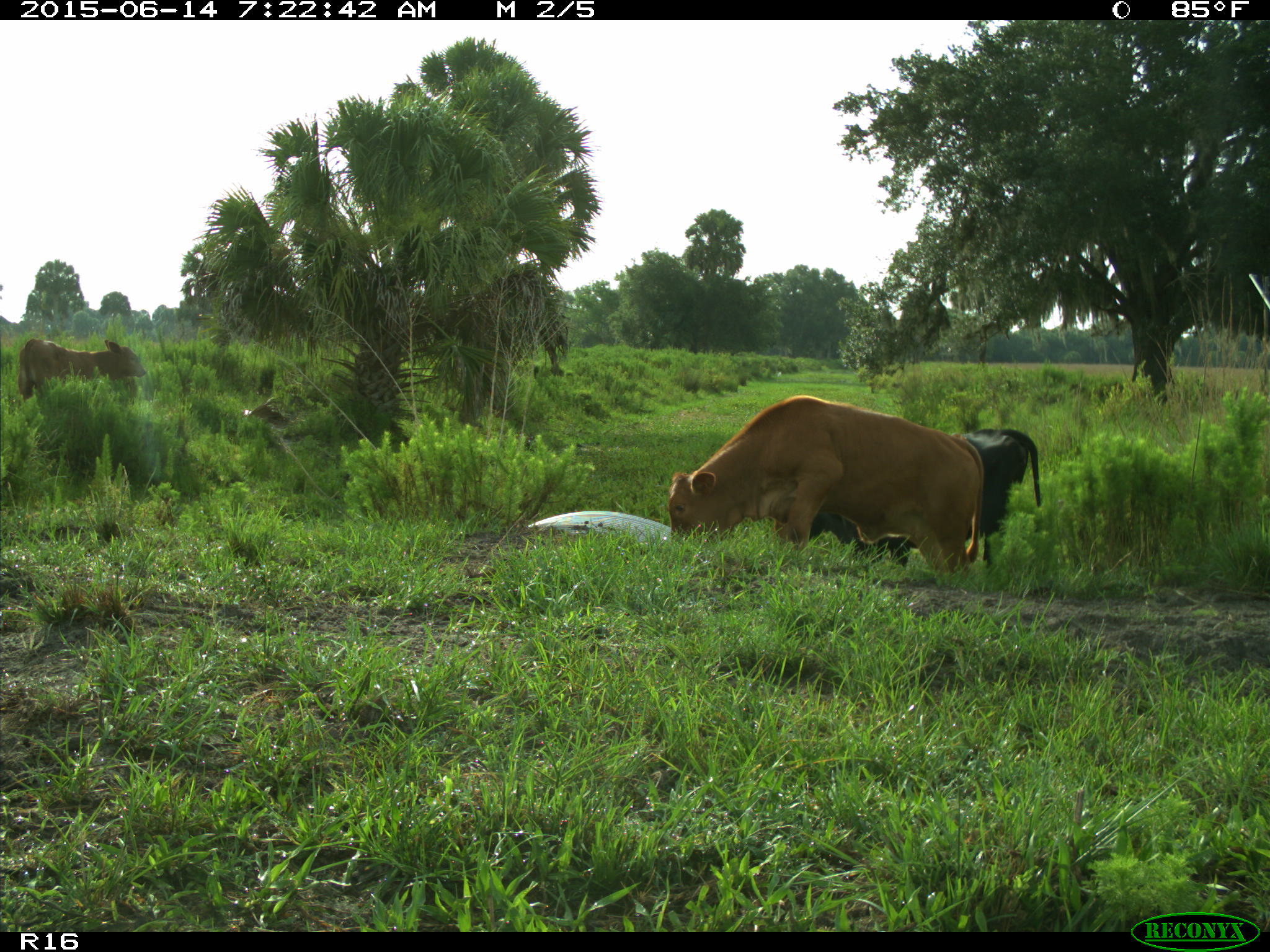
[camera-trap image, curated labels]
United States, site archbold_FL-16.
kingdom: Animalia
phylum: Chordata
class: Mammalia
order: Artiodactyla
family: Bovidae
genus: Bos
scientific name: Bos taurus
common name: domestic cow